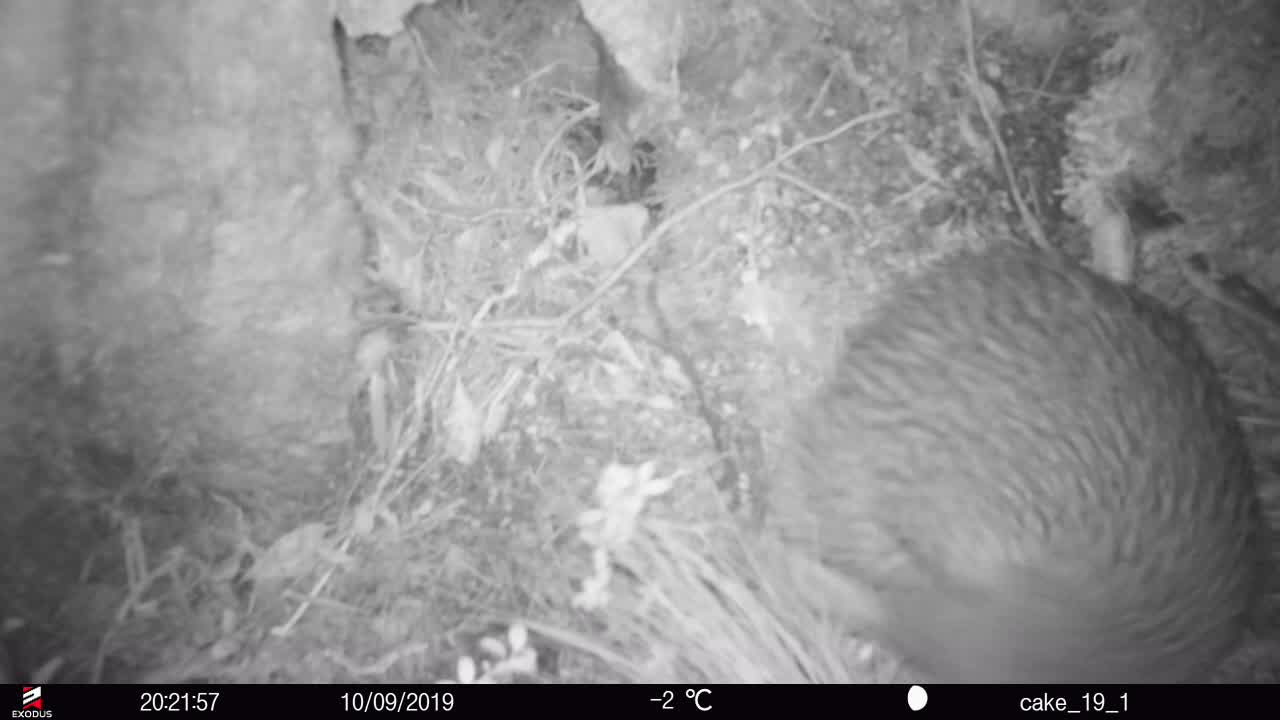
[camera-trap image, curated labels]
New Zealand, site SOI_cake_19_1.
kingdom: Animalia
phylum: Chordata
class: Aves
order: Apterygiformes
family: Apterygidae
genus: Apteryx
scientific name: Apteryx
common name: kiwi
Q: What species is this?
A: Kiwi (Apteryx).